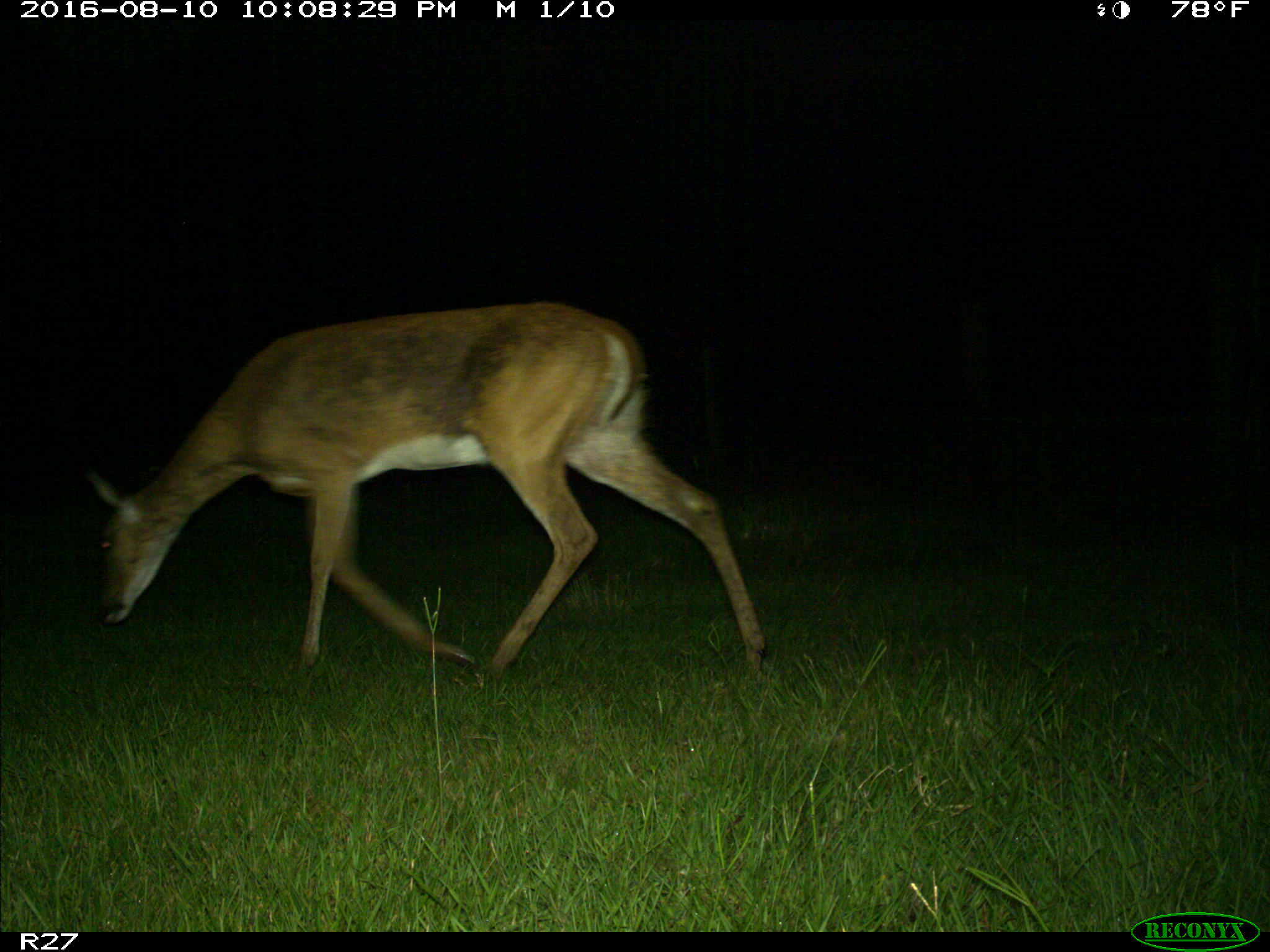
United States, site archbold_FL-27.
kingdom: Animalia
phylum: Chordata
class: Mammalia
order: Artiodactyla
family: Cervidae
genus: Odocoileus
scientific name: Odocoileus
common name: deer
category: unidentified deer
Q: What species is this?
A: Unidentified deer (deer) (Odocoileus).